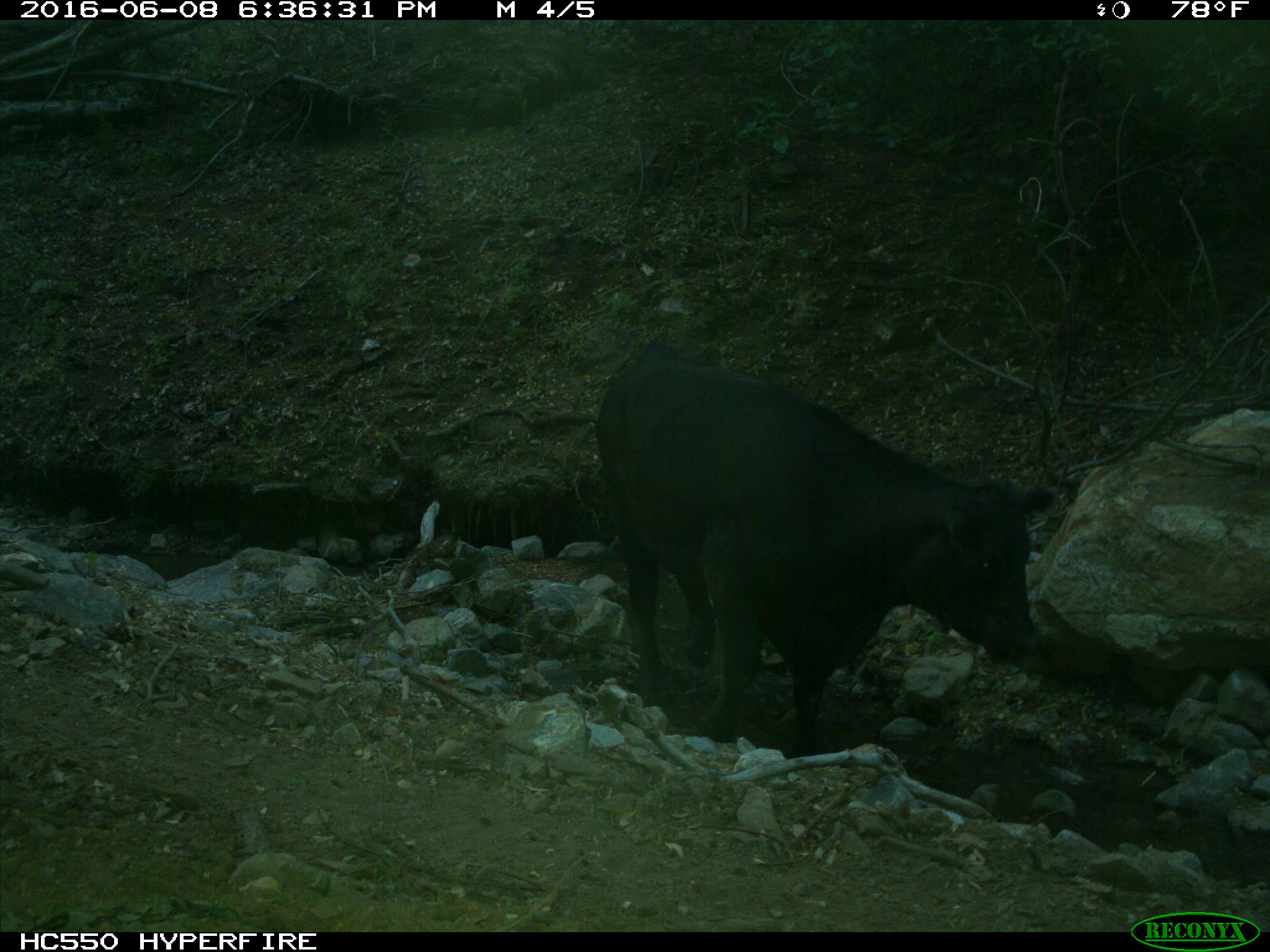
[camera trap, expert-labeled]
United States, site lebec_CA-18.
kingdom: Animalia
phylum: Chordata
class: Mammalia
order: Artiodactyla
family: Bovidae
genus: Bos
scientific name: Bos taurus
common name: domestic cow